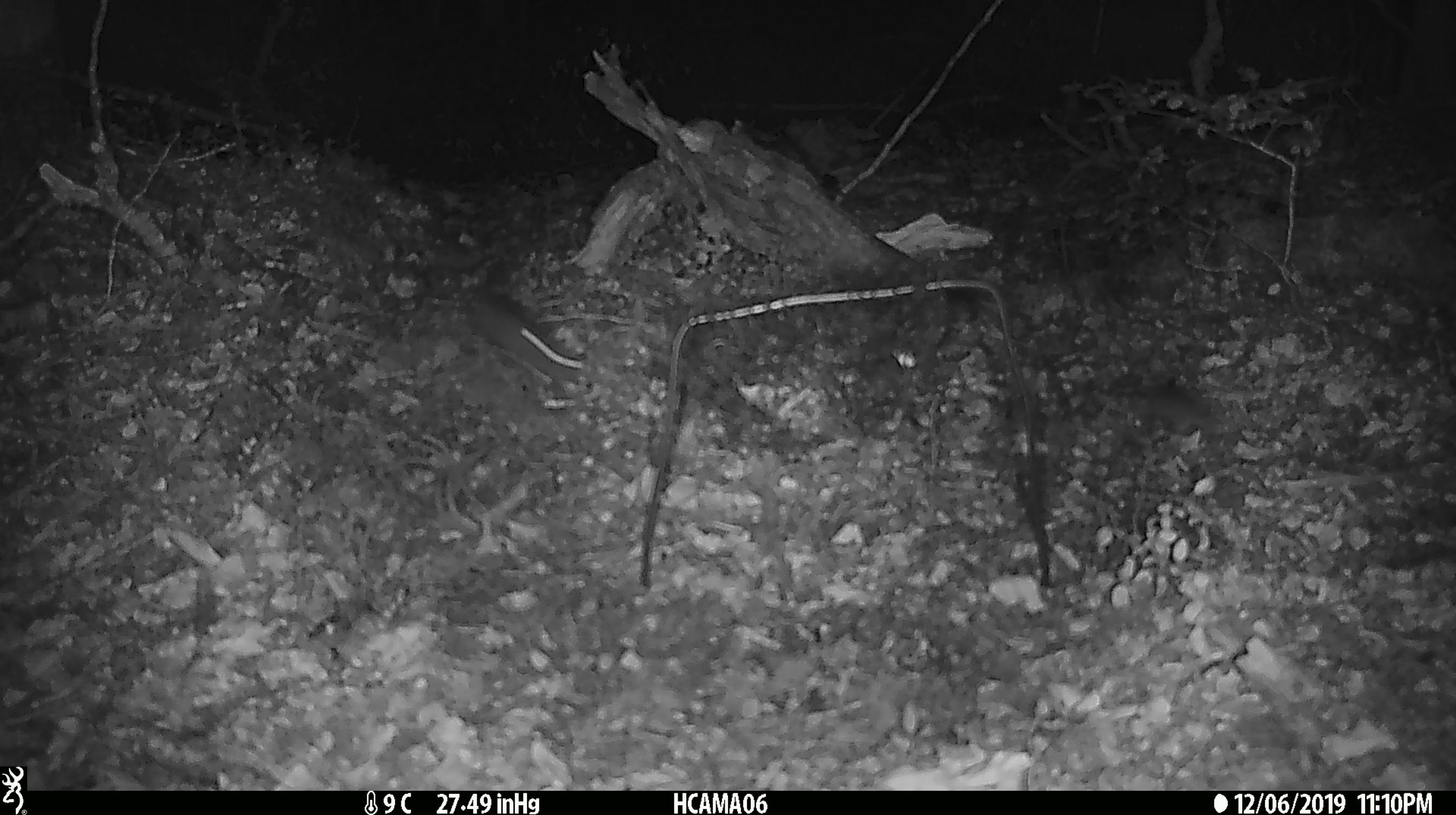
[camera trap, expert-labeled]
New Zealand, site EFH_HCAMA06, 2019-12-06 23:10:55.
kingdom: Animalia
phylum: Chordata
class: Mammalia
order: Rodentia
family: Muridae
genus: Mus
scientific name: Mus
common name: mouse